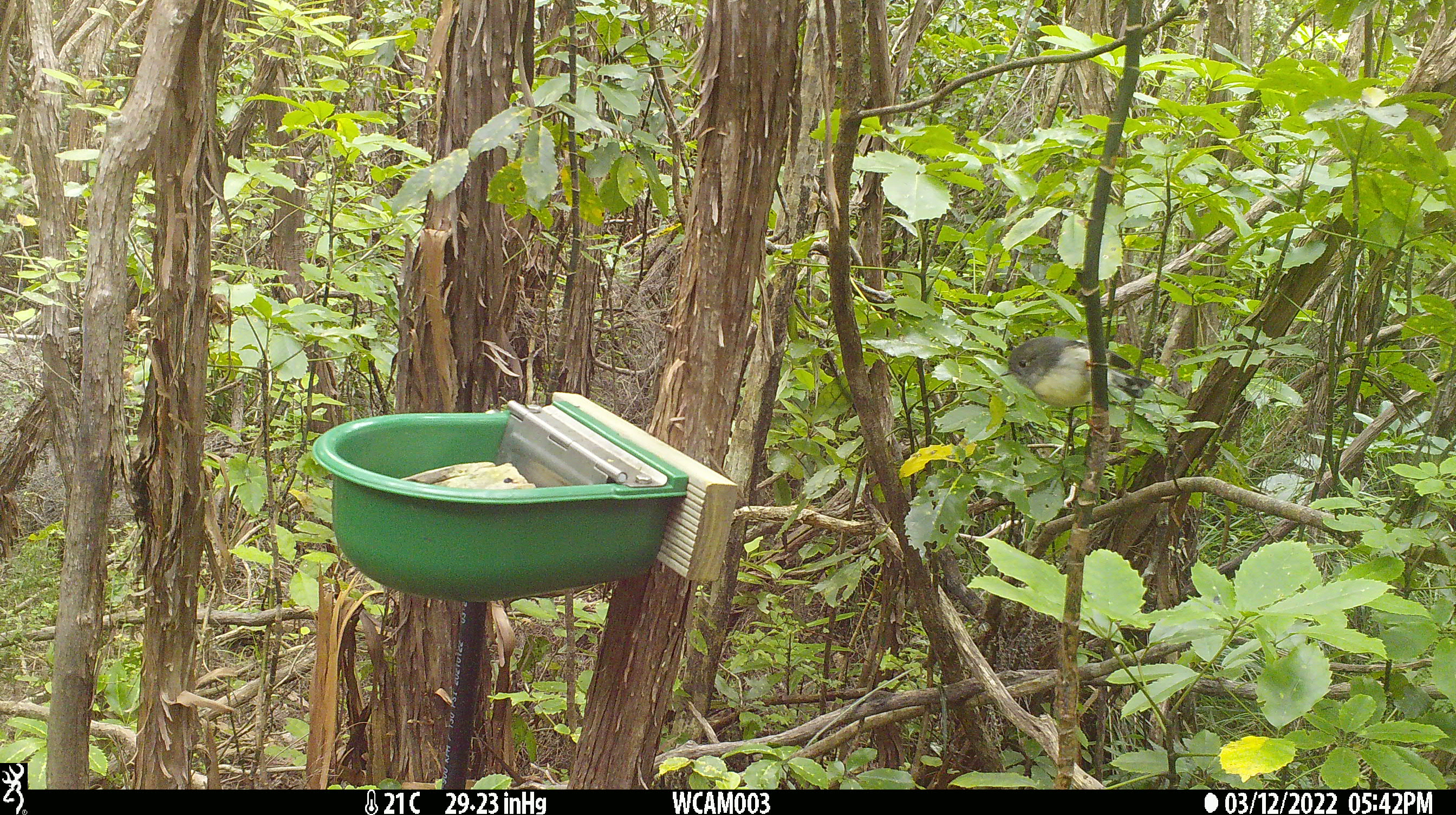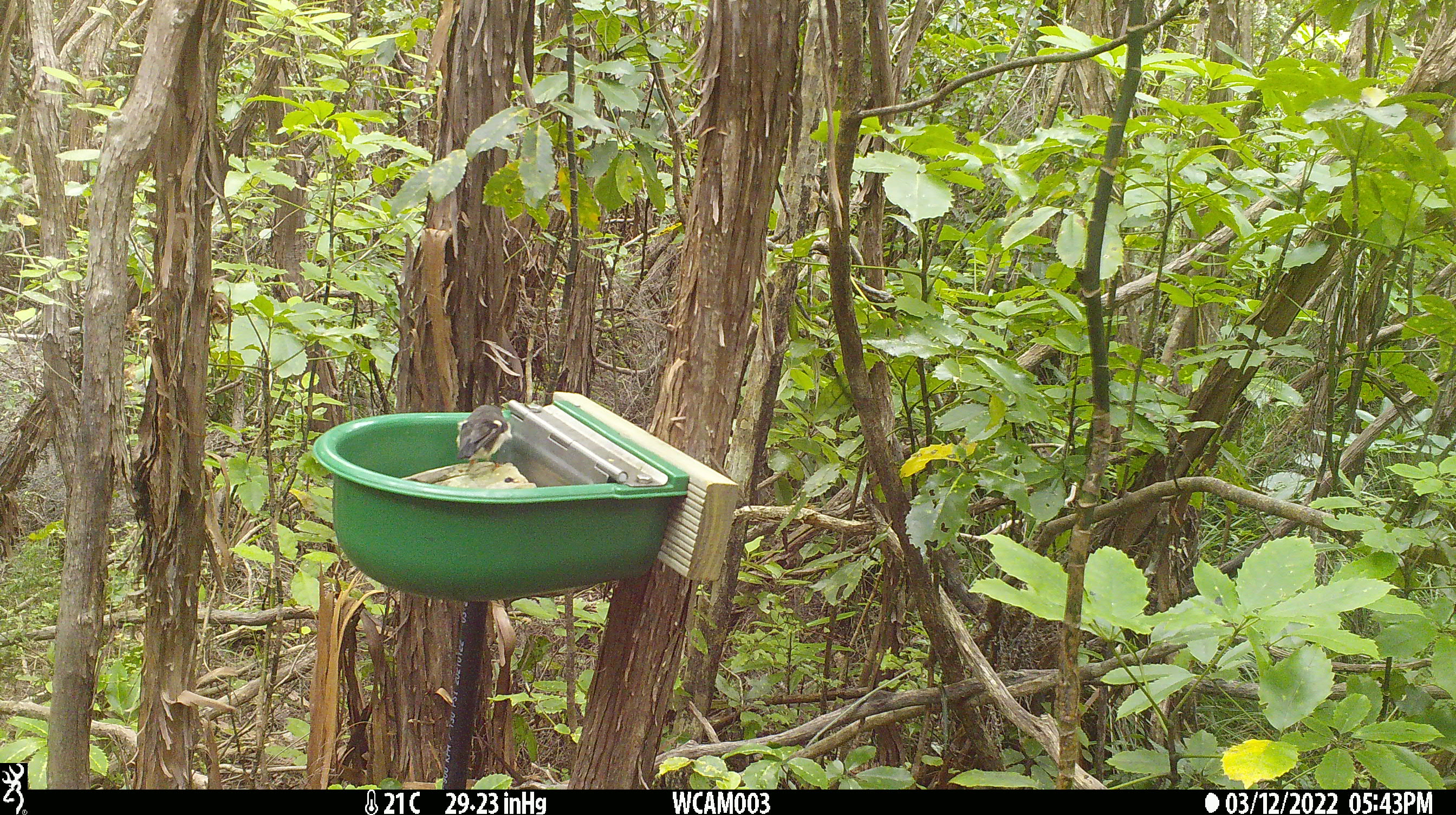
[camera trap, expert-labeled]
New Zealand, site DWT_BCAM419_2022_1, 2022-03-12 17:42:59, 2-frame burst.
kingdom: Animalia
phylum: Chordata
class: Aves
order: Passeriformes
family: Petroicidae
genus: Petroica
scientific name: Petroica macrocephala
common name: tomtit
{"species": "tomtit (Petroica macrocephala)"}